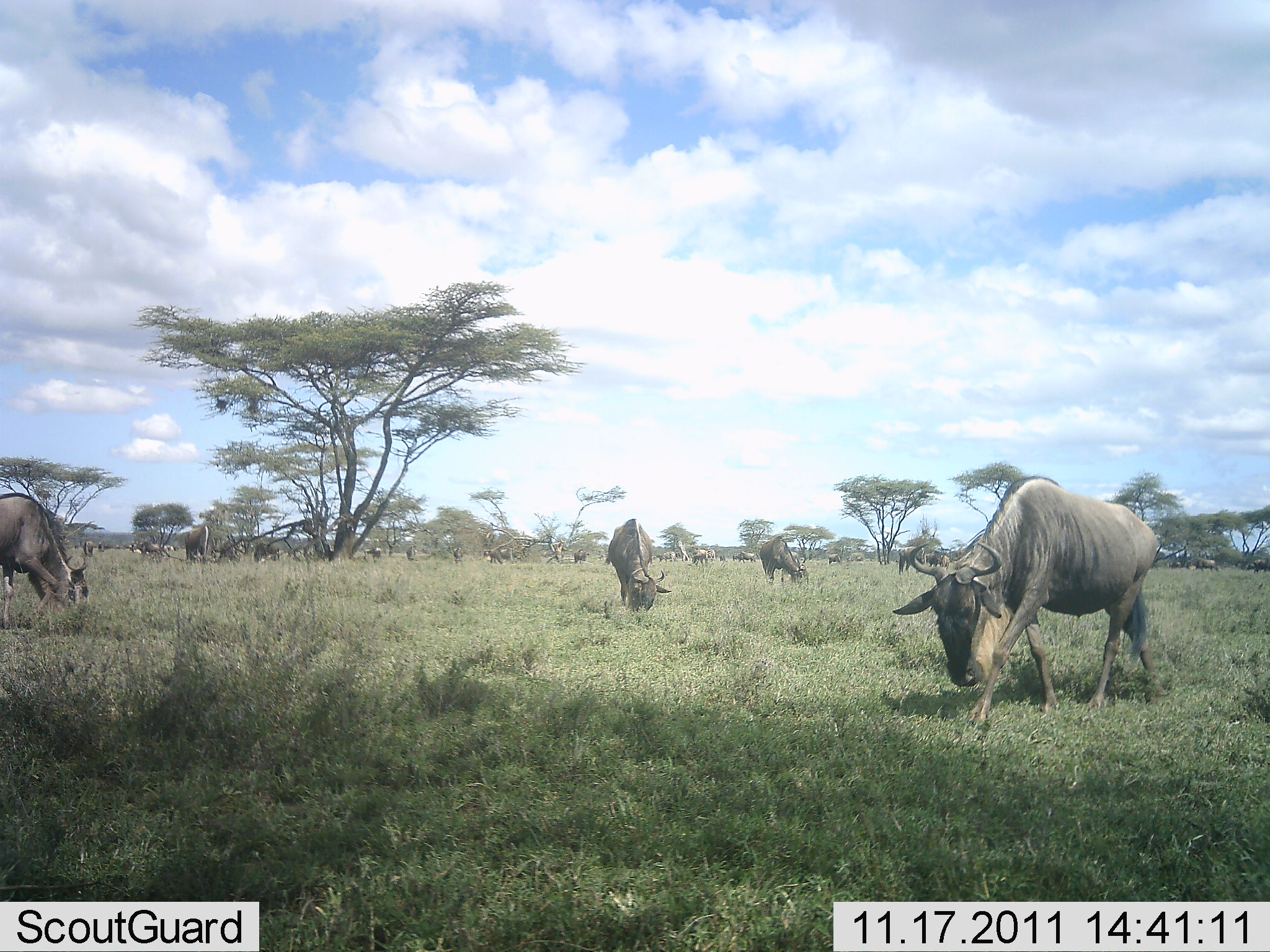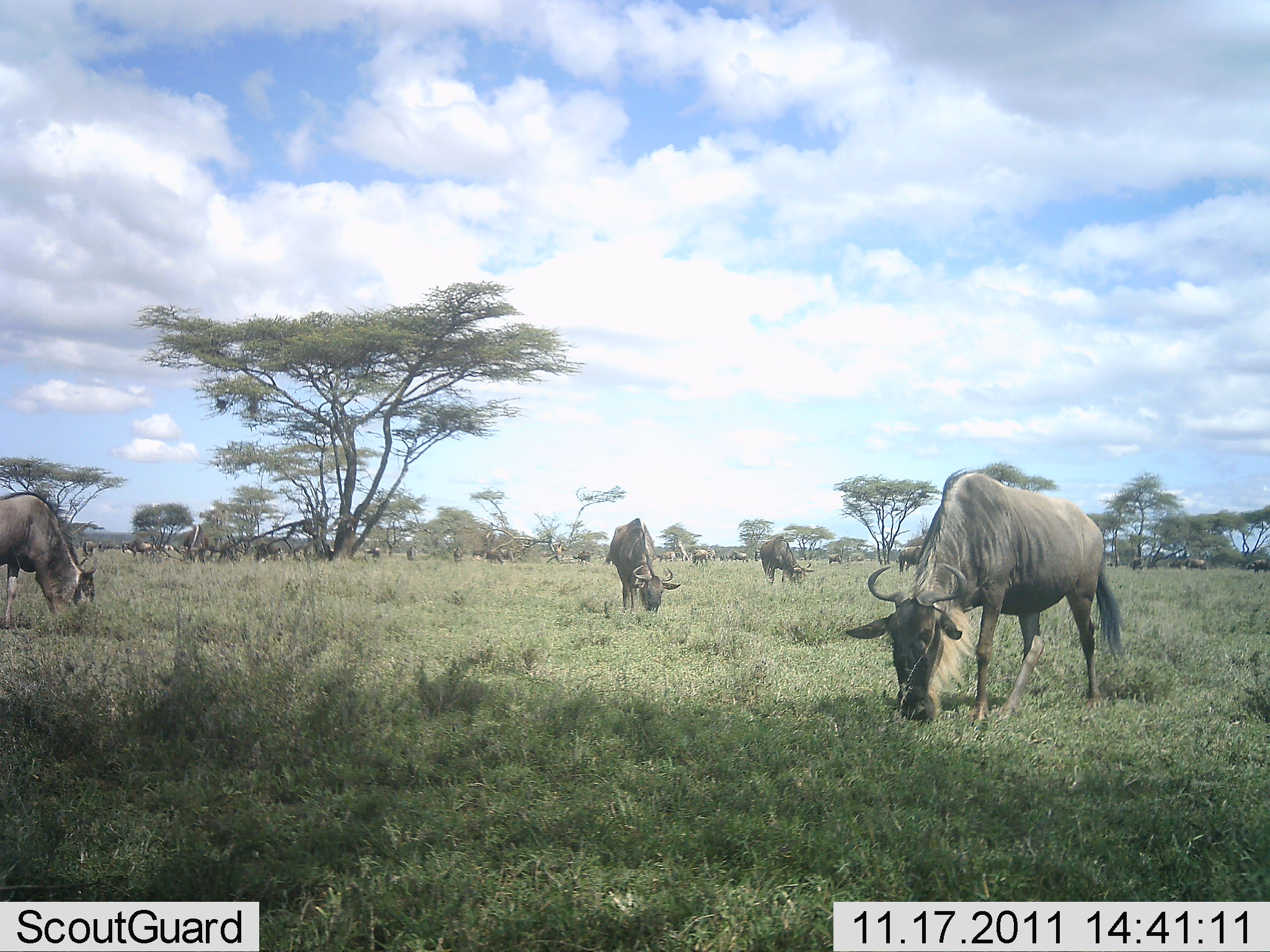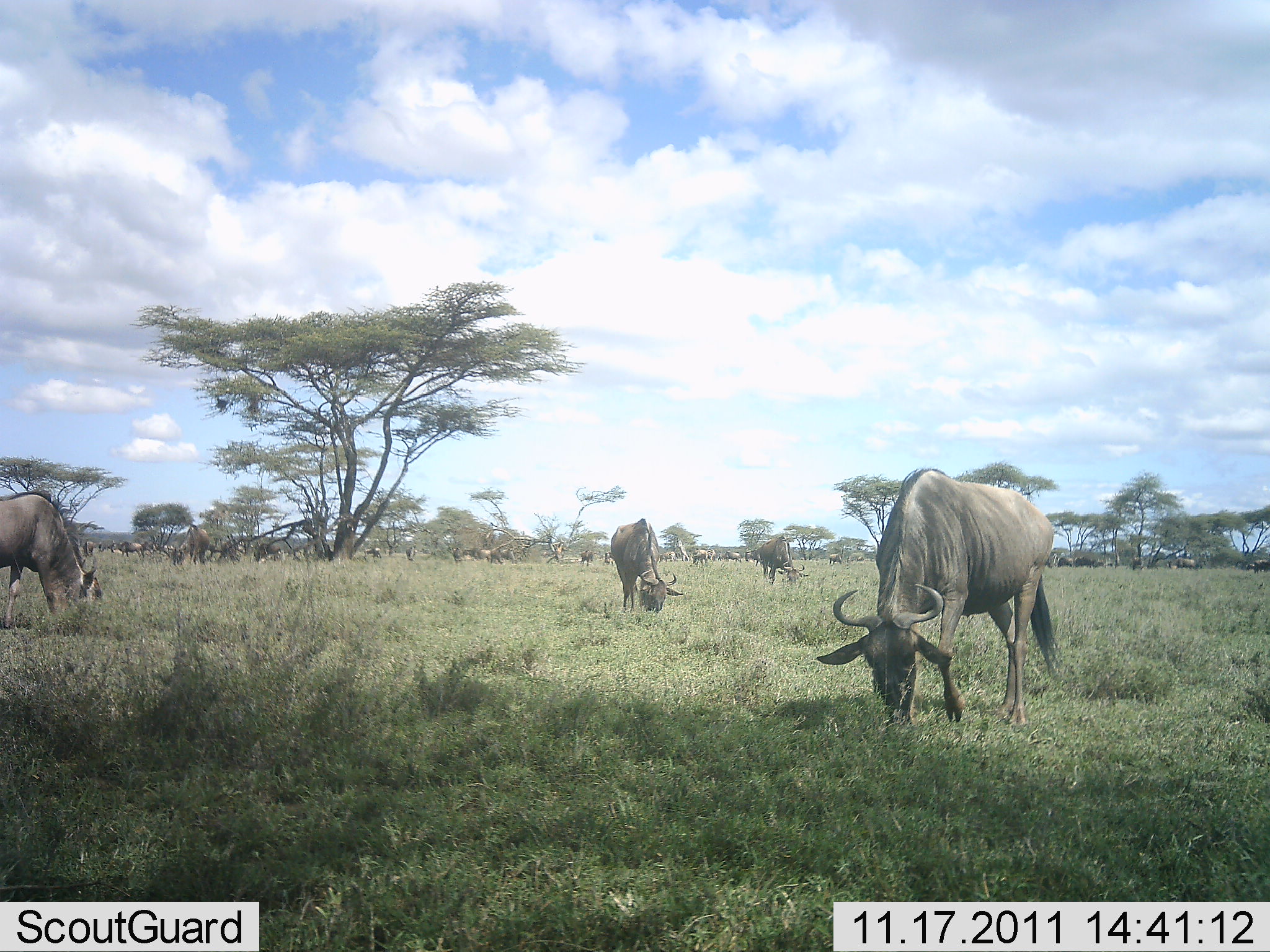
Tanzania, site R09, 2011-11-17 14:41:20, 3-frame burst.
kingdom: Animalia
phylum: Chordata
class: Mammalia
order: Artiodactyla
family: Bovidae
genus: Connochaetes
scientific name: Connochaetes taurinus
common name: blue wildebeest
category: wildebeest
Wildebeest (blue wildebeest) (Connochaetes taurinus), count 11-50. Behavior (volunteer vote fractions): standing 15%, resting 0%, moving 46%, interacting 8%. Young present (vote fraction): 0%. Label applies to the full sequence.